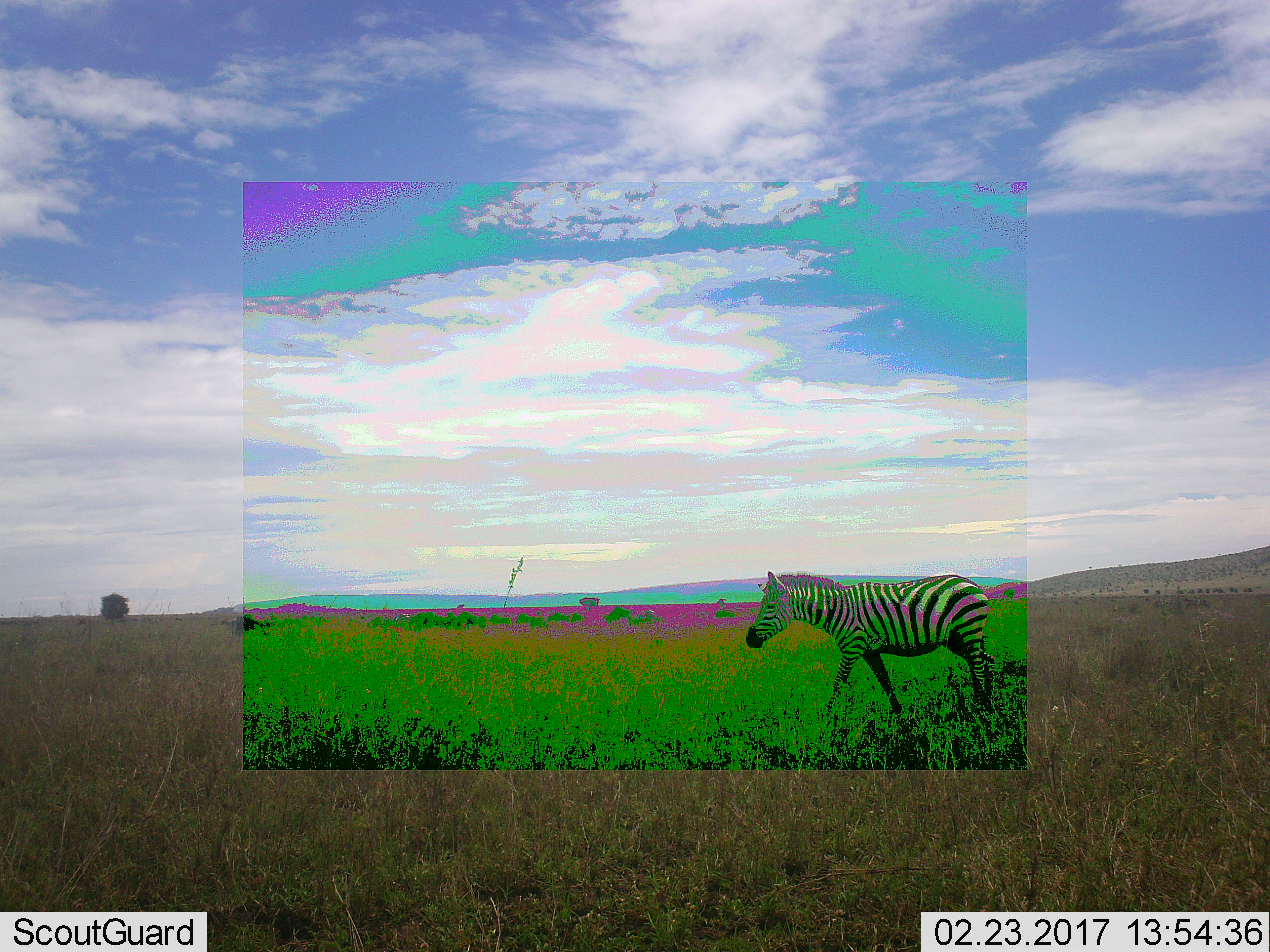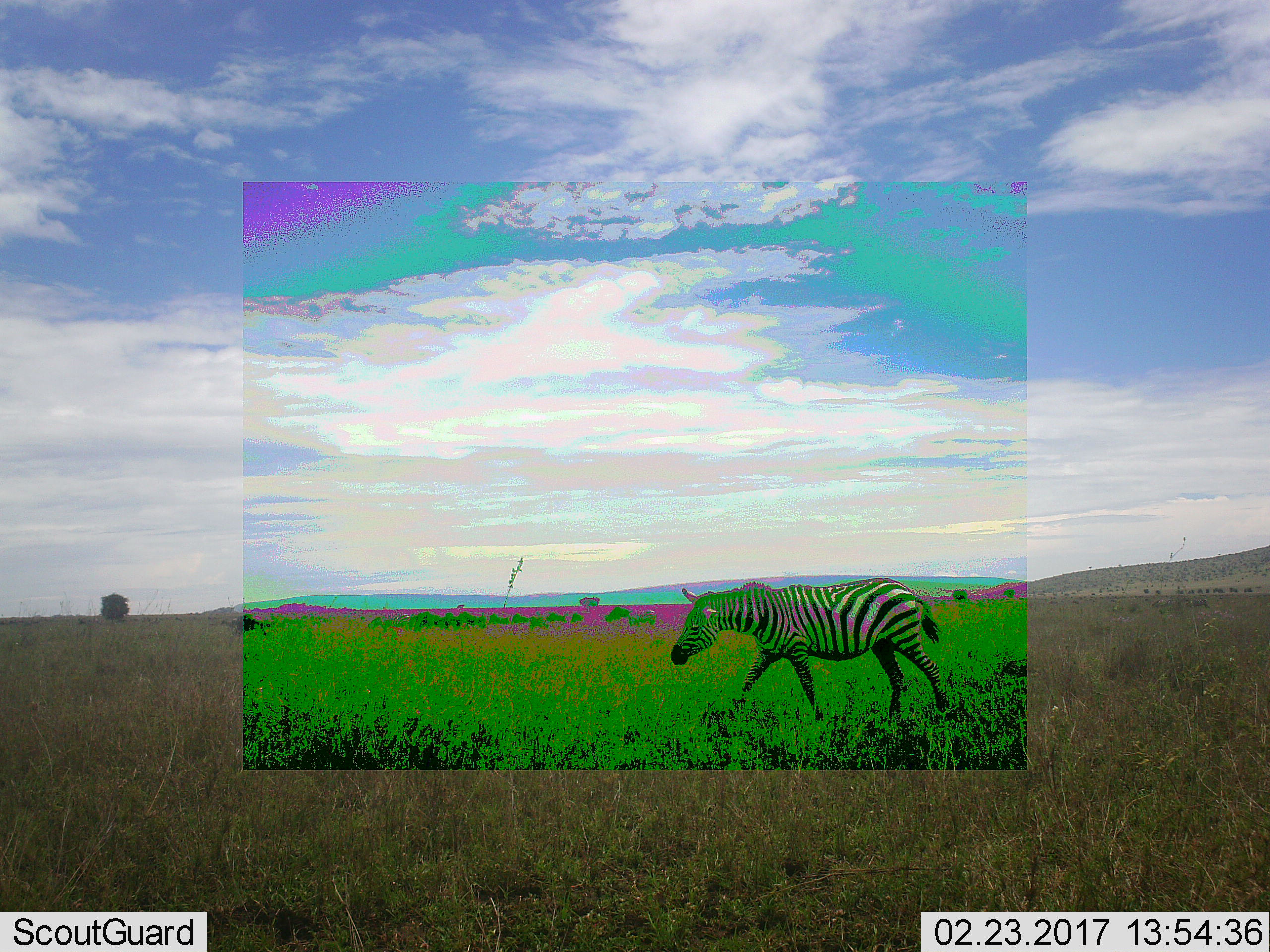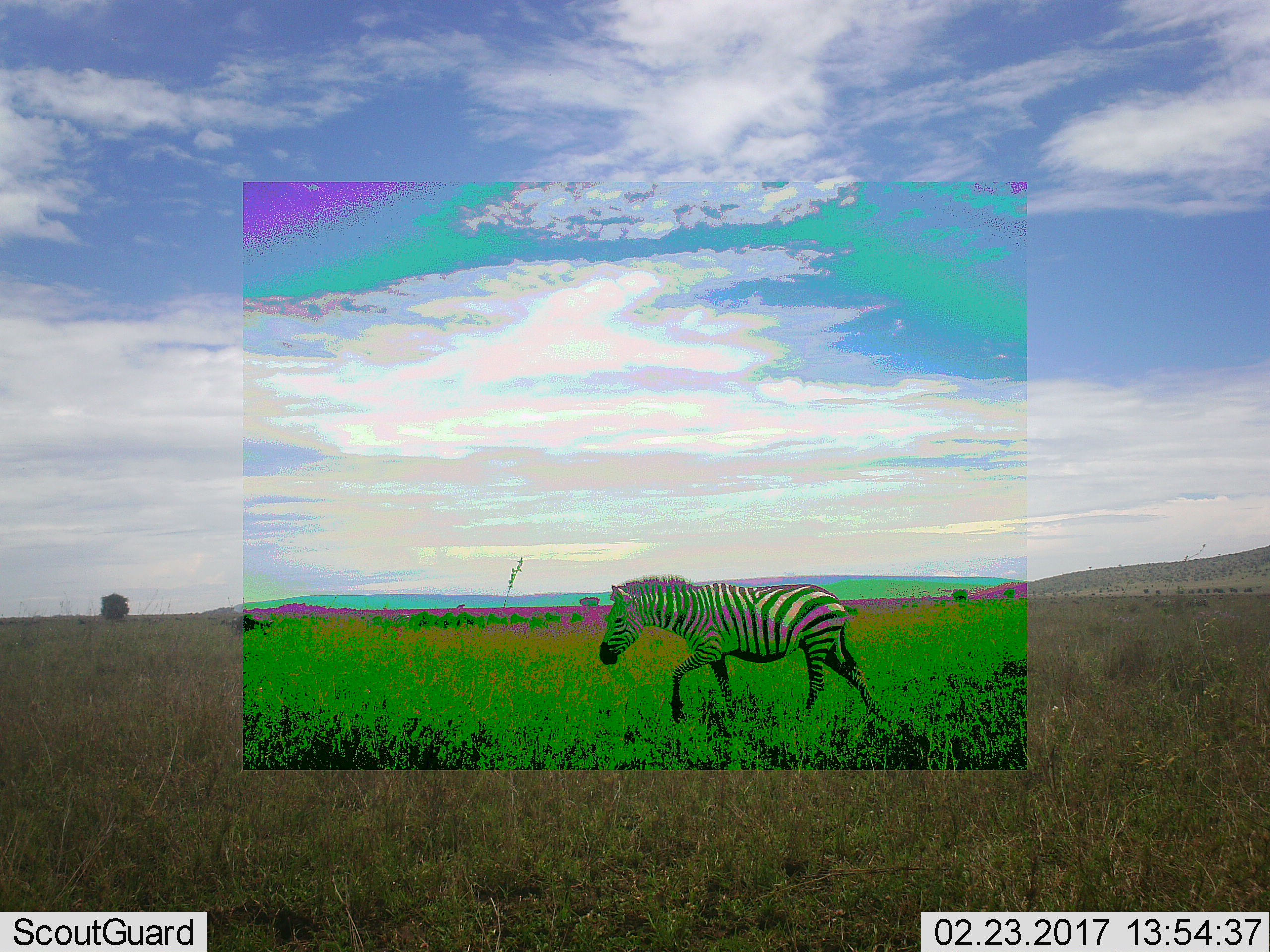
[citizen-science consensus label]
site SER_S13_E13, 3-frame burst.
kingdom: Animalia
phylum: Chordata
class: Mammalia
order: Perissodactyla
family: Equidae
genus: Equus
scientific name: Equus quagga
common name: plains zebra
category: zebraplains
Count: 1.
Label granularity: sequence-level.